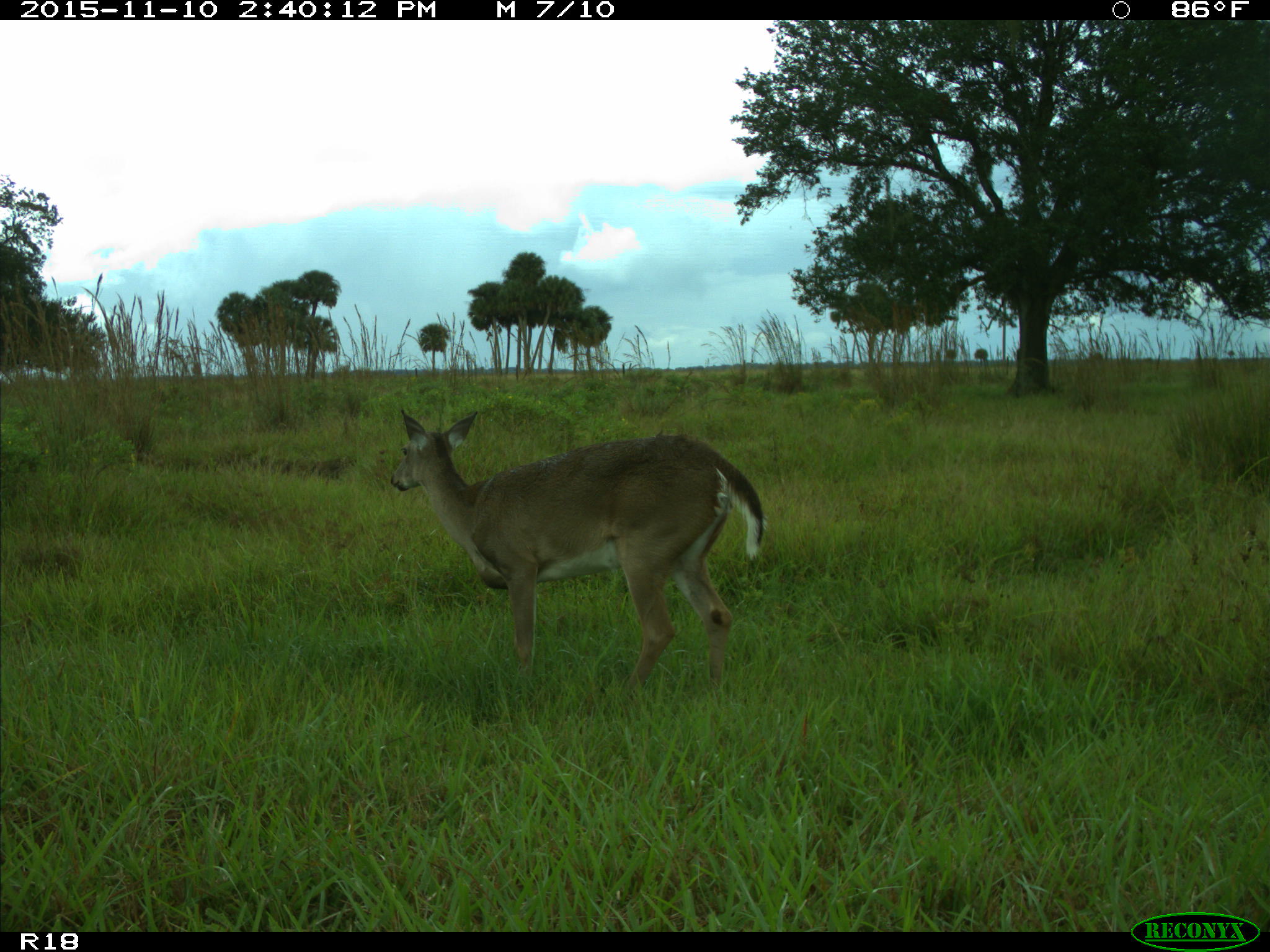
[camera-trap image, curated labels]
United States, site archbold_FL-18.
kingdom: Animalia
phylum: Chordata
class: Mammalia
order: Artiodactyla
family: Cervidae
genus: Odocoileus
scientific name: Odocoileus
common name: deer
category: unidentified deer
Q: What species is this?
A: Unidentified deer (deer) (Odocoileus).